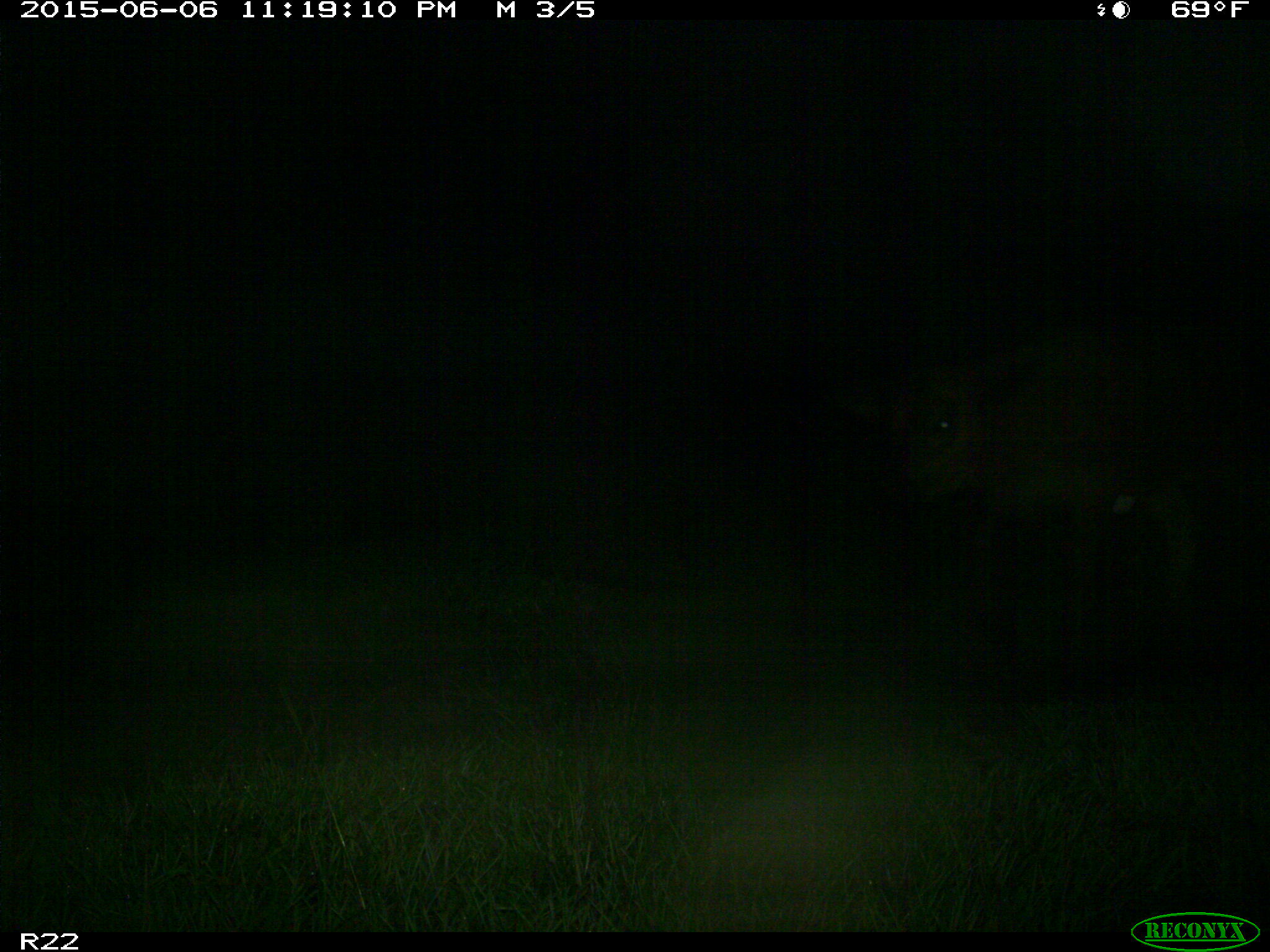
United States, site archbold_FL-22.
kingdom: Animalia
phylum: Chordata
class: Mammalia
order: Artiodactyla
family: Bovidae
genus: Bos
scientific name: Bos taurus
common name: domestic cow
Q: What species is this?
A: Bos taurus (domestic cow).